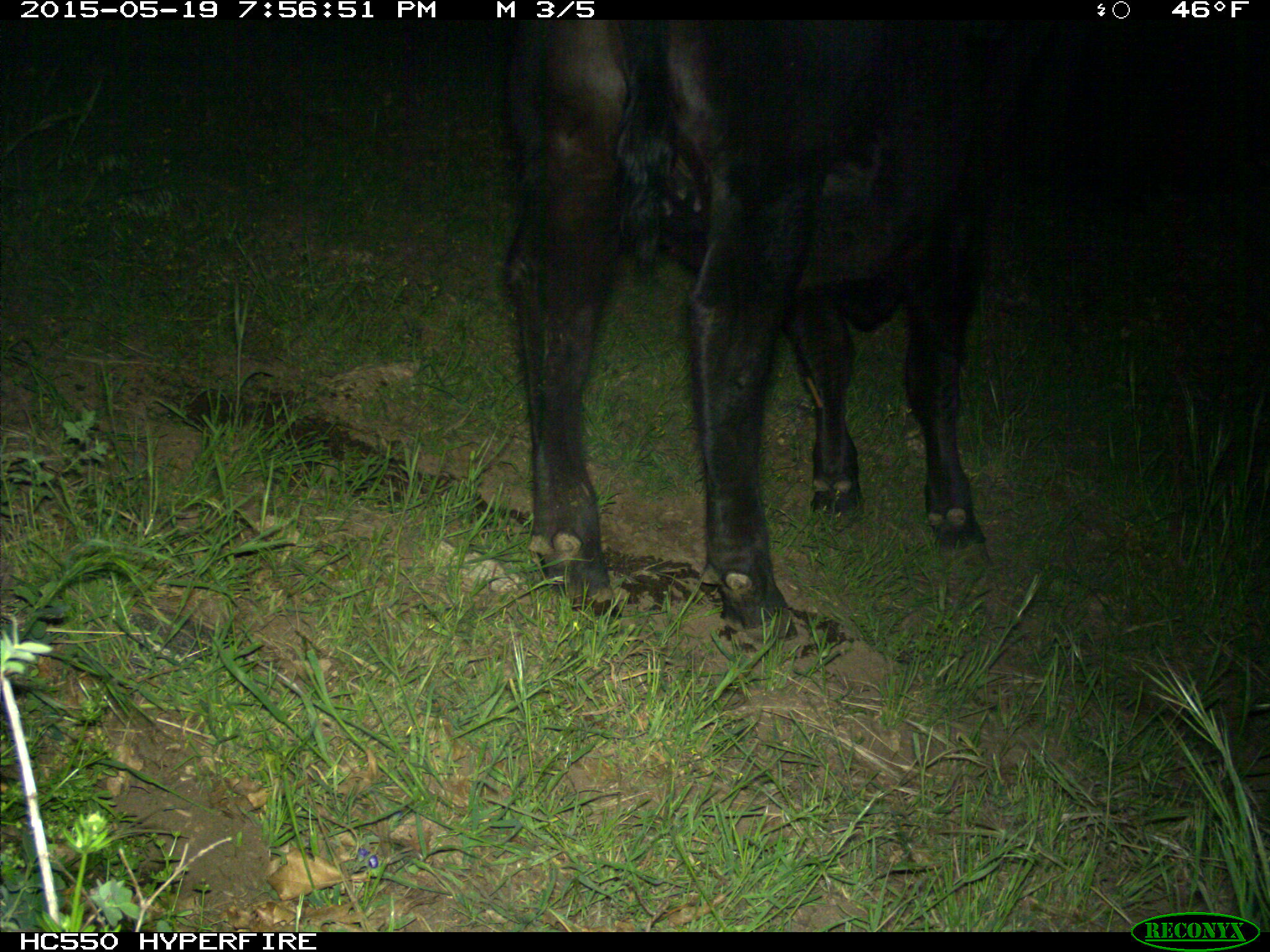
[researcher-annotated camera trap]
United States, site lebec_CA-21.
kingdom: Animalia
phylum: Chordata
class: Mammalia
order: Artiodactyla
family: Bovidae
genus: Bos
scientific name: Bos taurus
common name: domestic cow